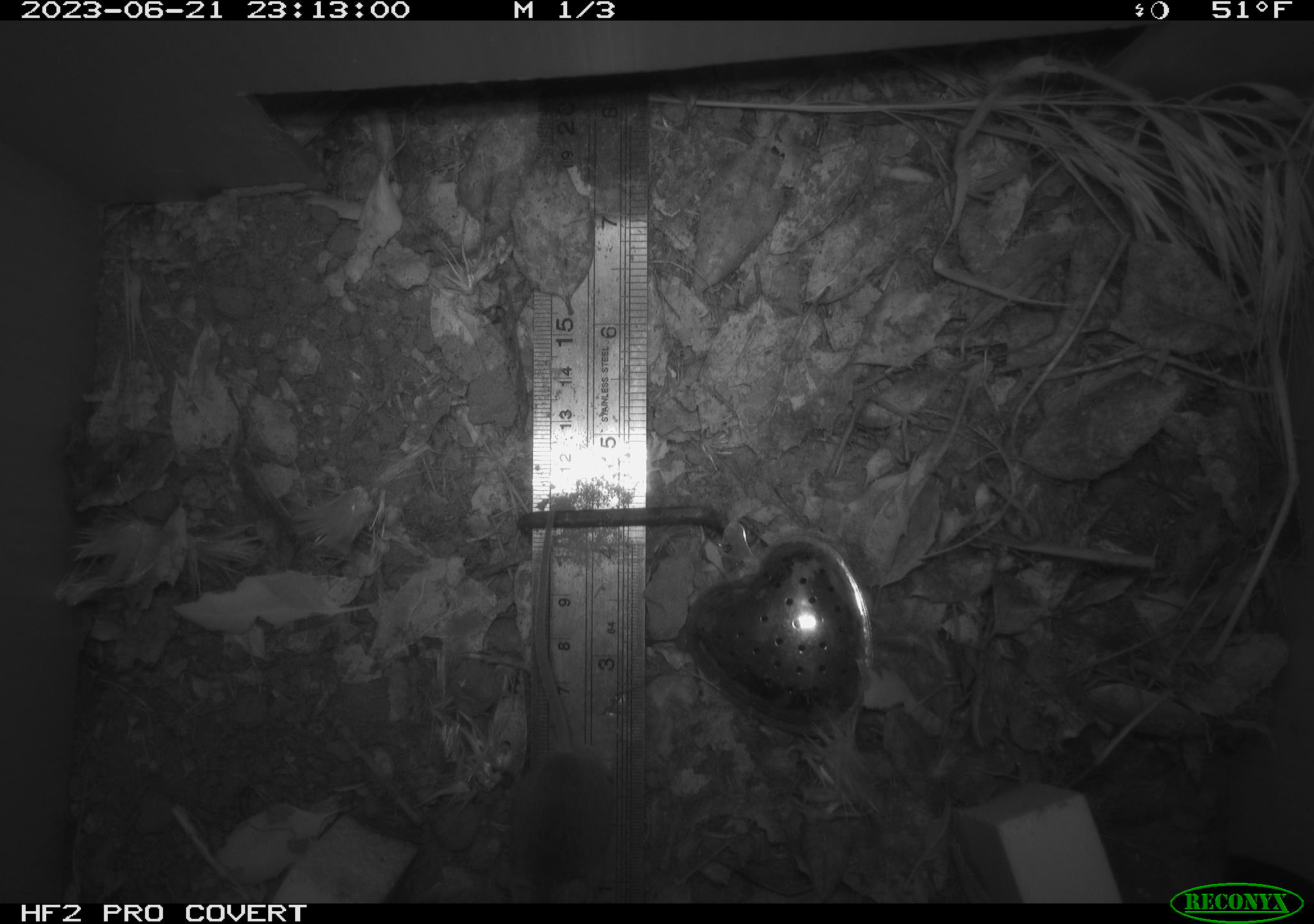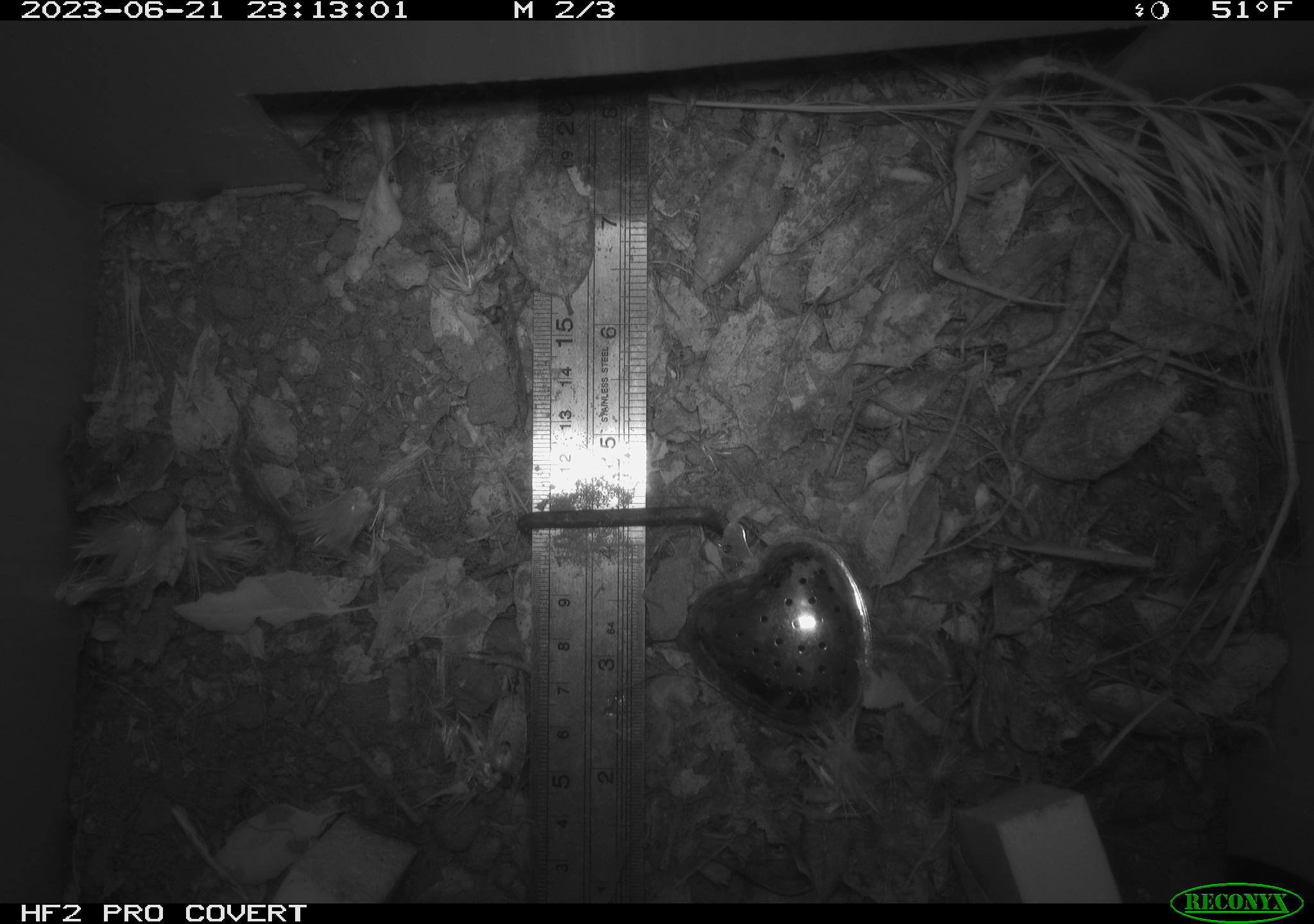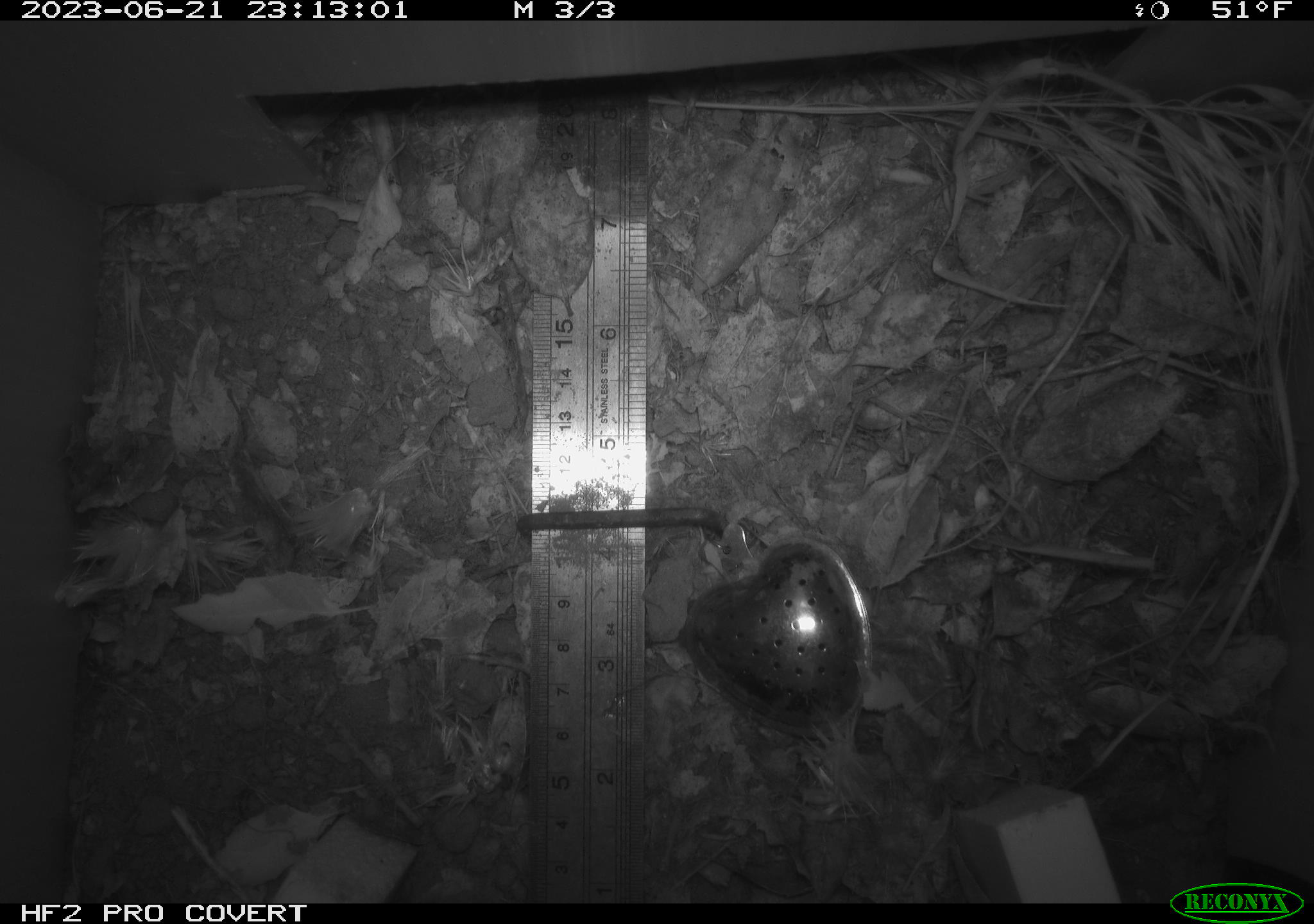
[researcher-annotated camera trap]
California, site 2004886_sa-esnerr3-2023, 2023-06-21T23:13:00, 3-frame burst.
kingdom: Animalia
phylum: Chordata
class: Mammalia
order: Rodentia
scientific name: Rodentia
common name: mouse species